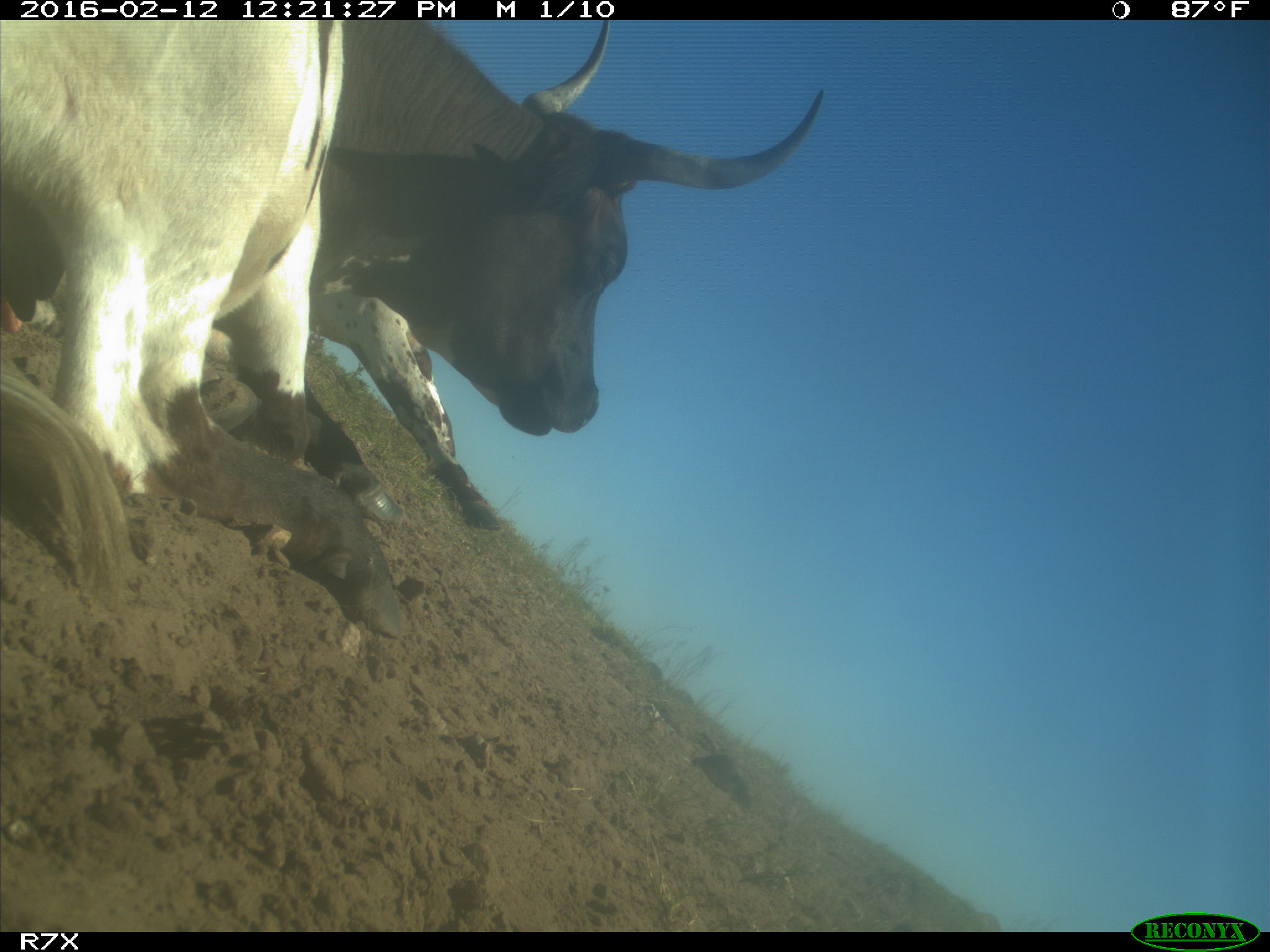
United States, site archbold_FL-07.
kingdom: Animalia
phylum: Chordata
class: Mammalia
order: Artiodactyla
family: Bovidae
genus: Bos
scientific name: Bos taurus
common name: domestic cow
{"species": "Bos taurus (domestic cow)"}